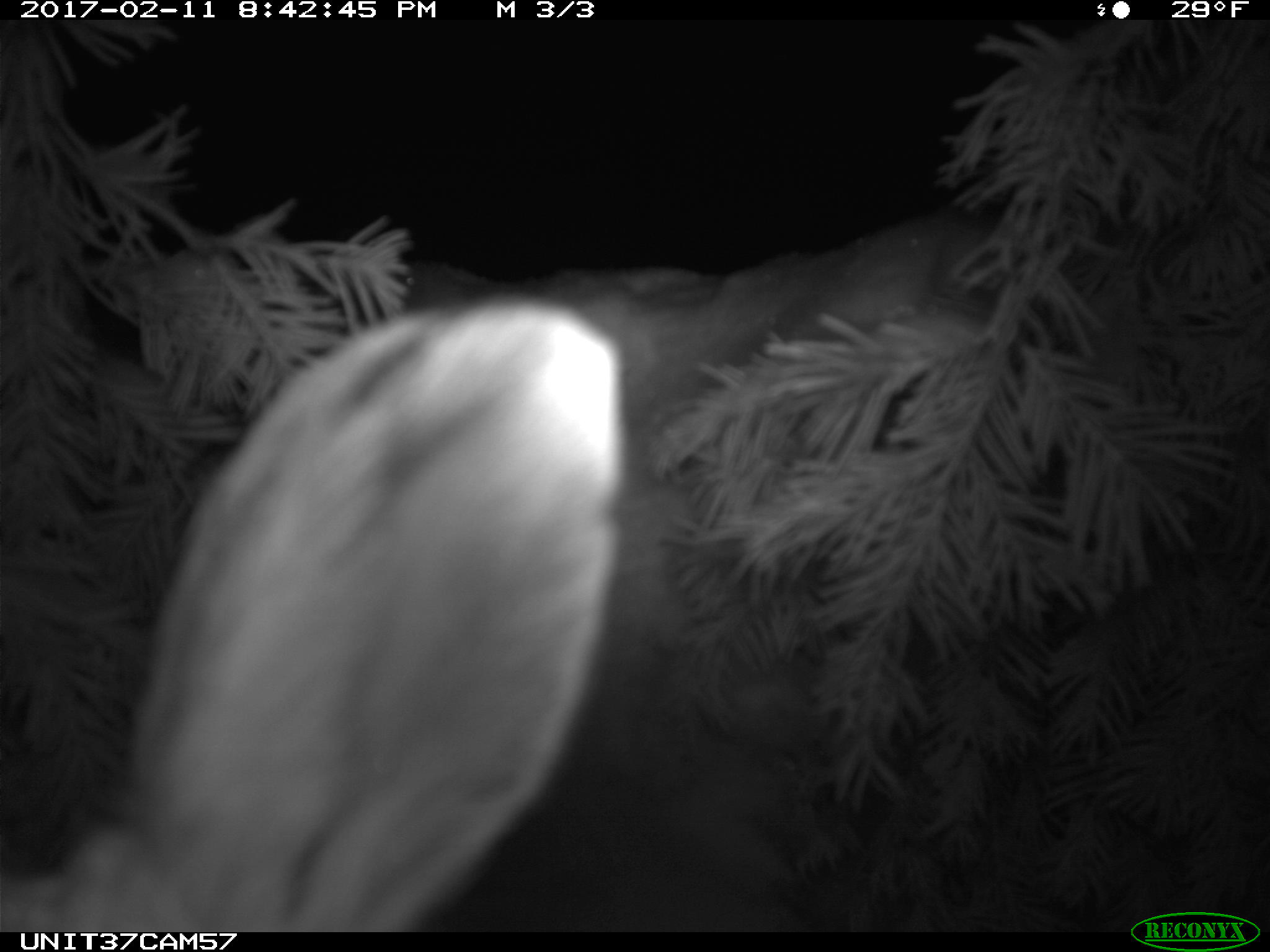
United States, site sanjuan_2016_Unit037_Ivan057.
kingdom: Animalia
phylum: Chordata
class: Mammalia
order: Lagomorpha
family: Leporidae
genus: Lepus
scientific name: Lepus americanus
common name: snowshoe hare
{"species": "Lepus americanus (snowshoe hare)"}